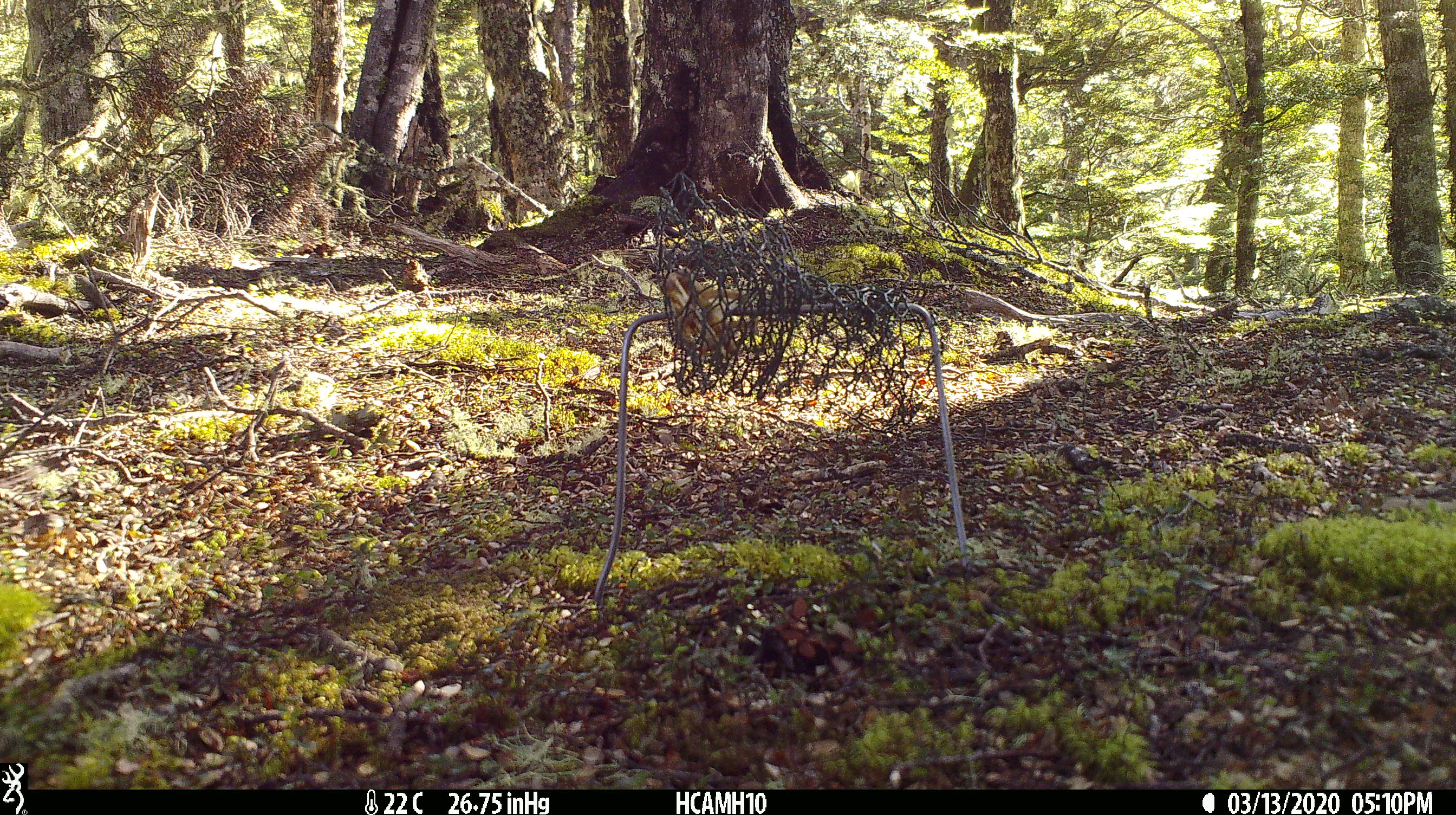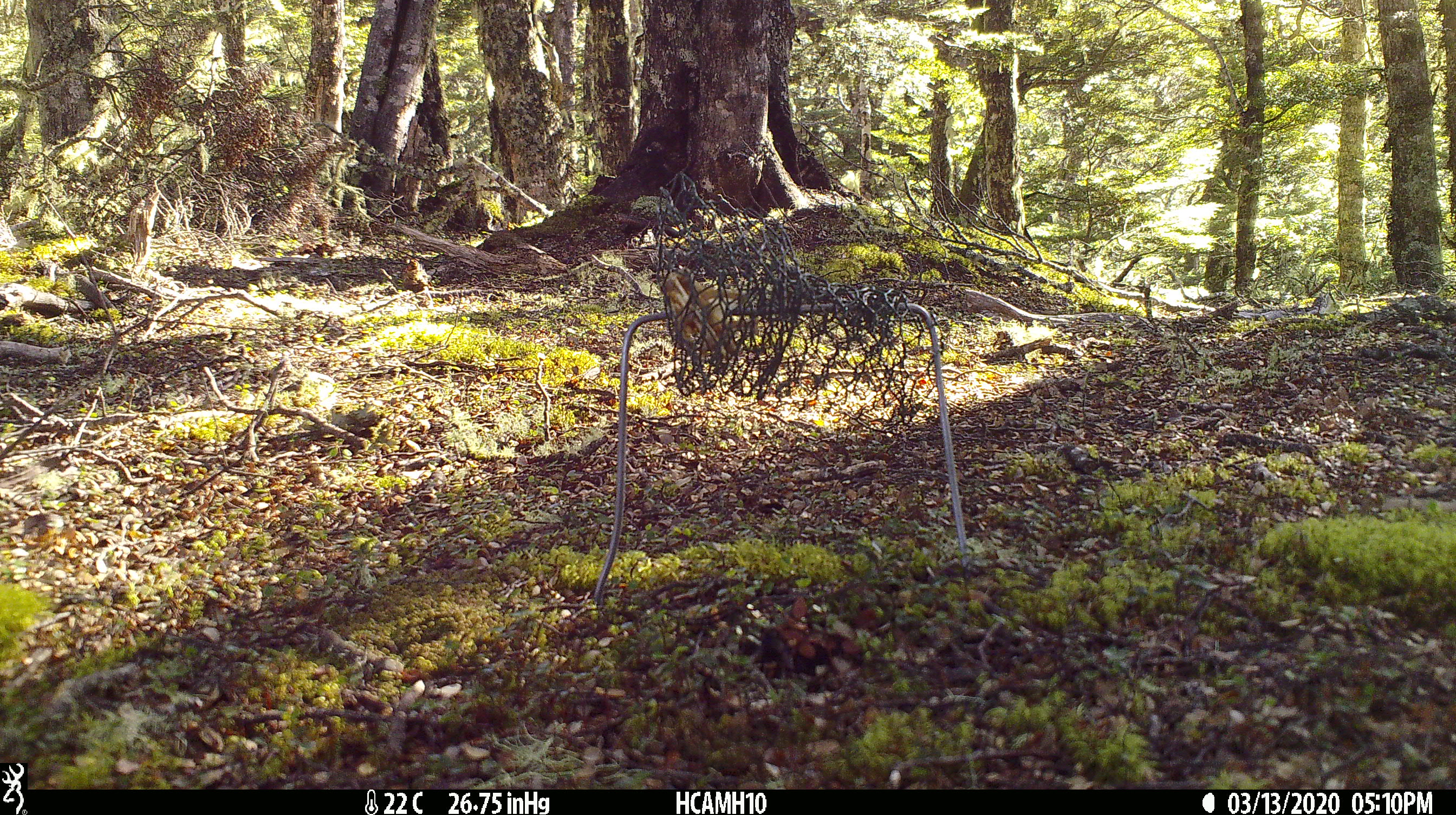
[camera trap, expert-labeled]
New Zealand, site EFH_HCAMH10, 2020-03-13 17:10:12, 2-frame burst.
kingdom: Animalia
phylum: Chordata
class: Mammalia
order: Rodentia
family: Muridae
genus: Rattus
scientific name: Rattus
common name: rat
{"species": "rat (Rattus)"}